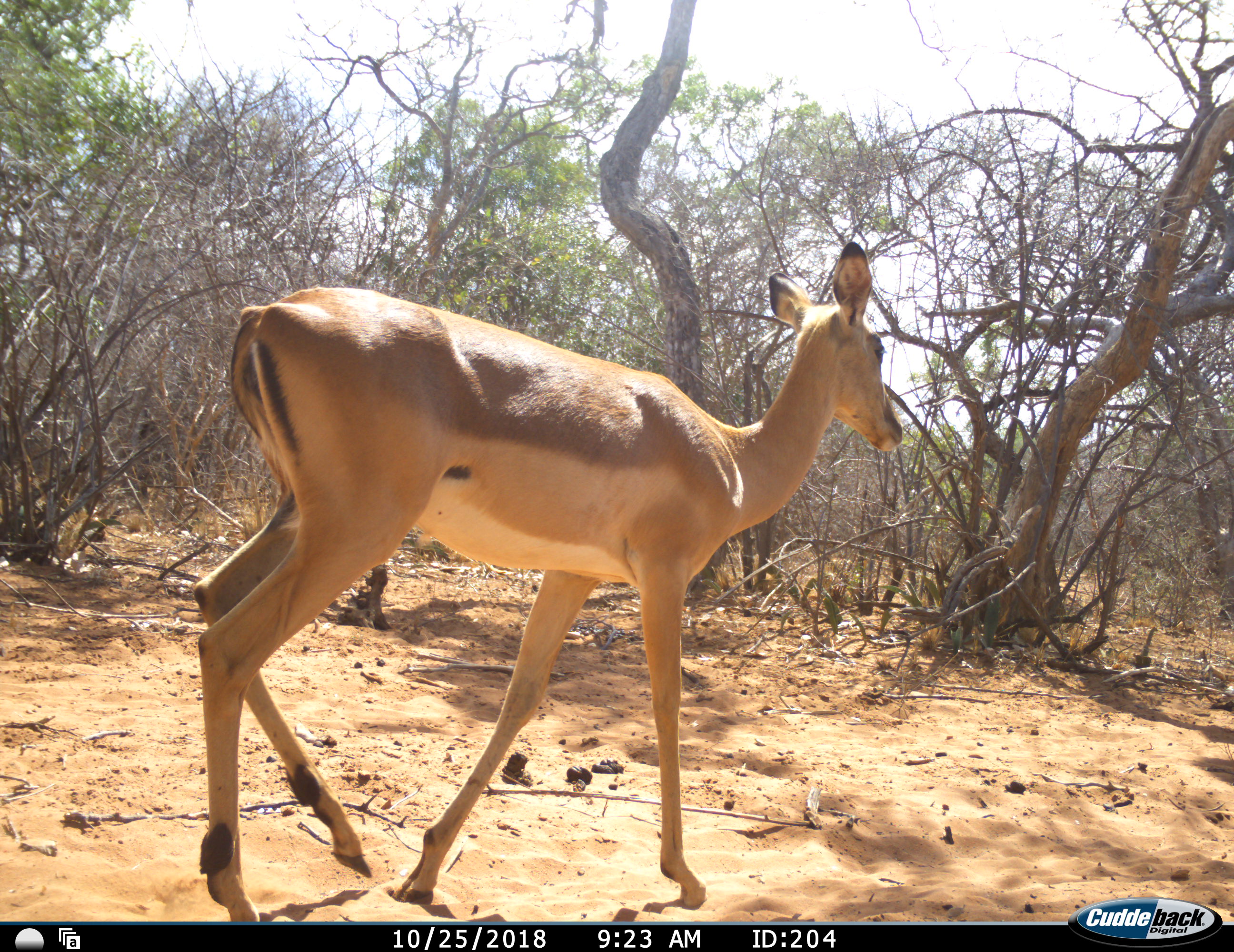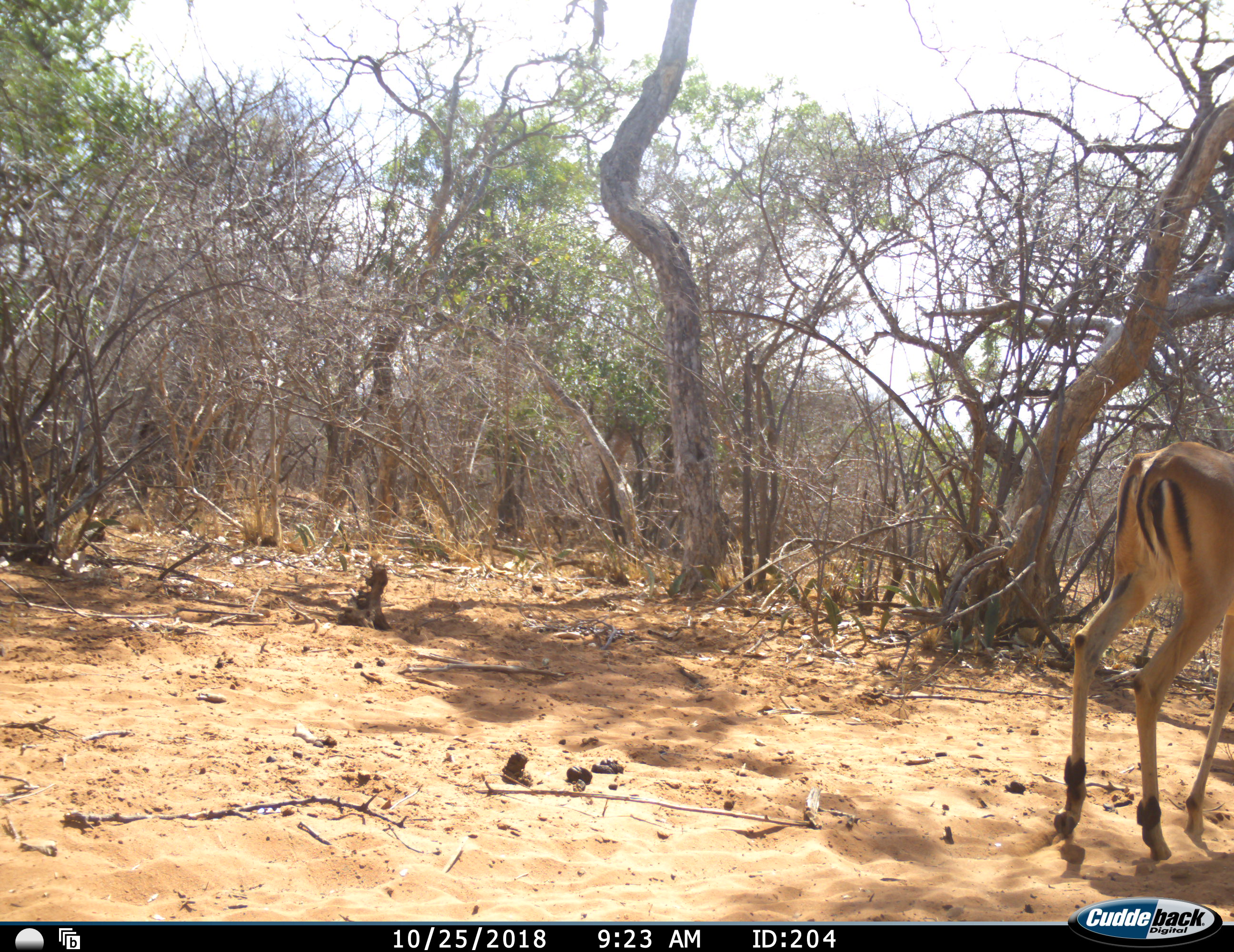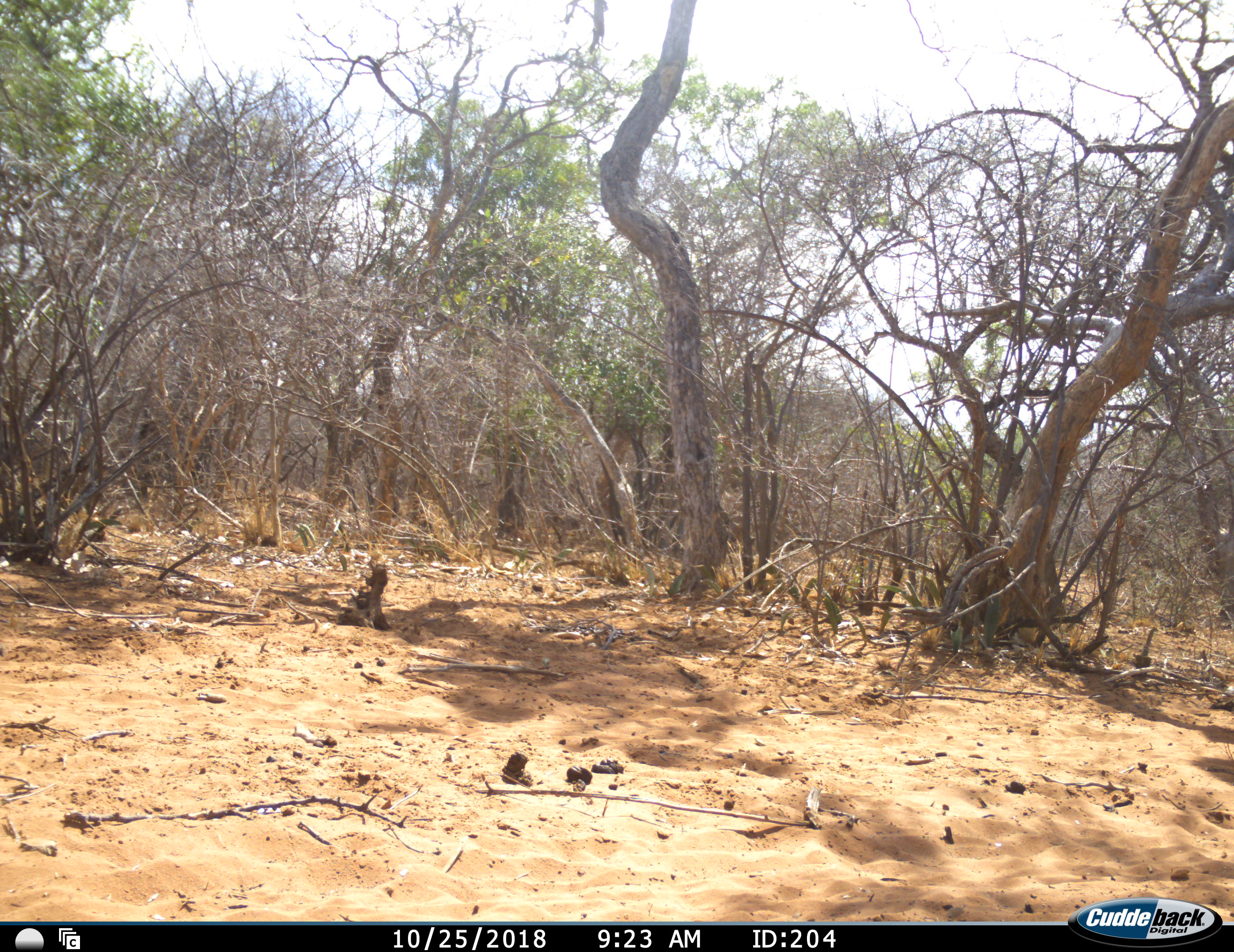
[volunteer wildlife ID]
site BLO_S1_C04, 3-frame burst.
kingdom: Animalia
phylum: Chordata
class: Mammalia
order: Artiodactyla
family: Bovidae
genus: Aepyceros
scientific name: Aepyceros melampus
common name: impala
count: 1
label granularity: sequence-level